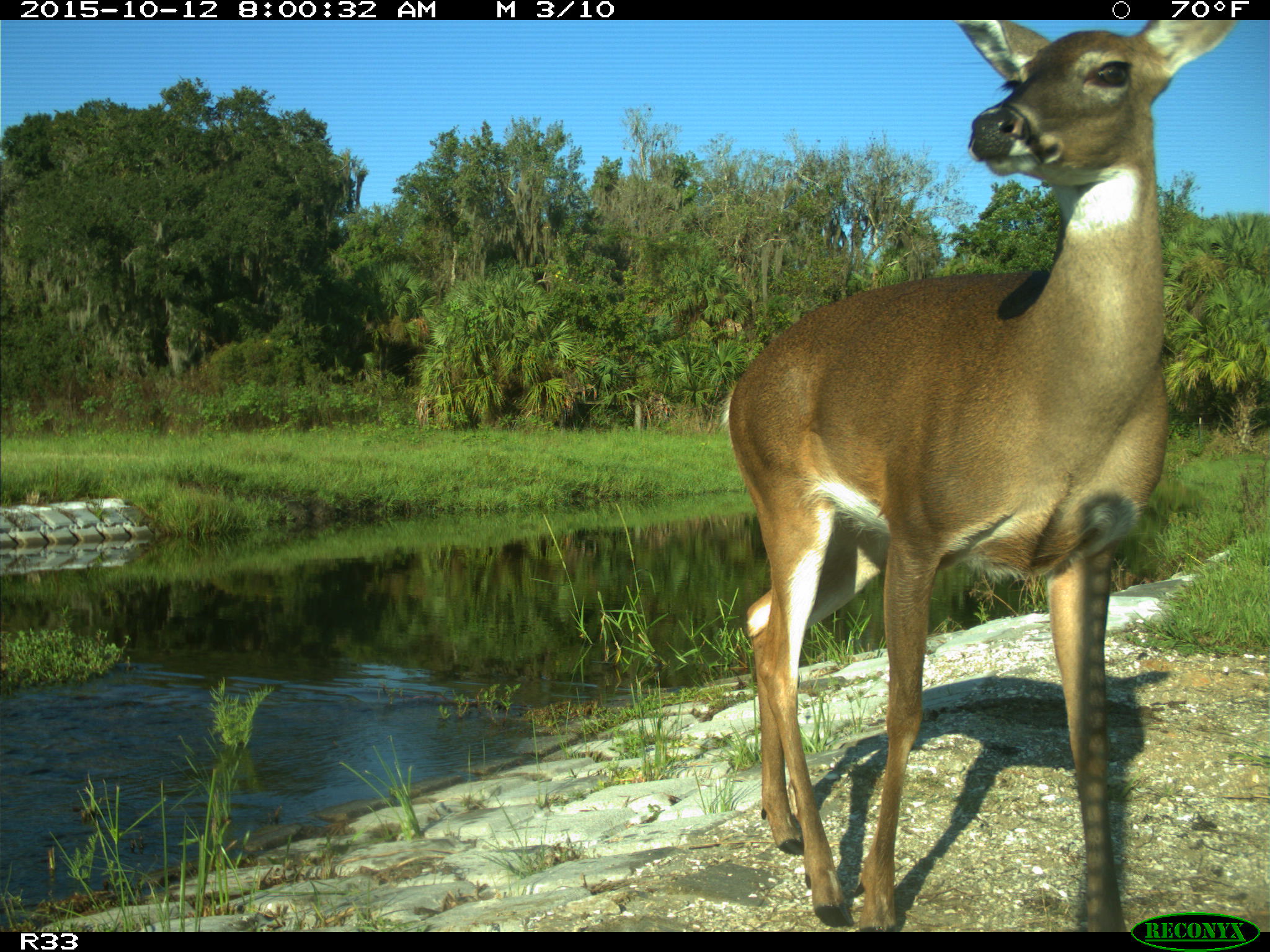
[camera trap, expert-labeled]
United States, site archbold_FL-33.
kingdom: Animalia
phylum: Chordata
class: Mammalia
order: Artiodactyla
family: Cervidae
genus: Odocoileus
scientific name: Odocoileus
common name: deer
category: unidentified deer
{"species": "unidentified deer (deer) (Odocoileus)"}